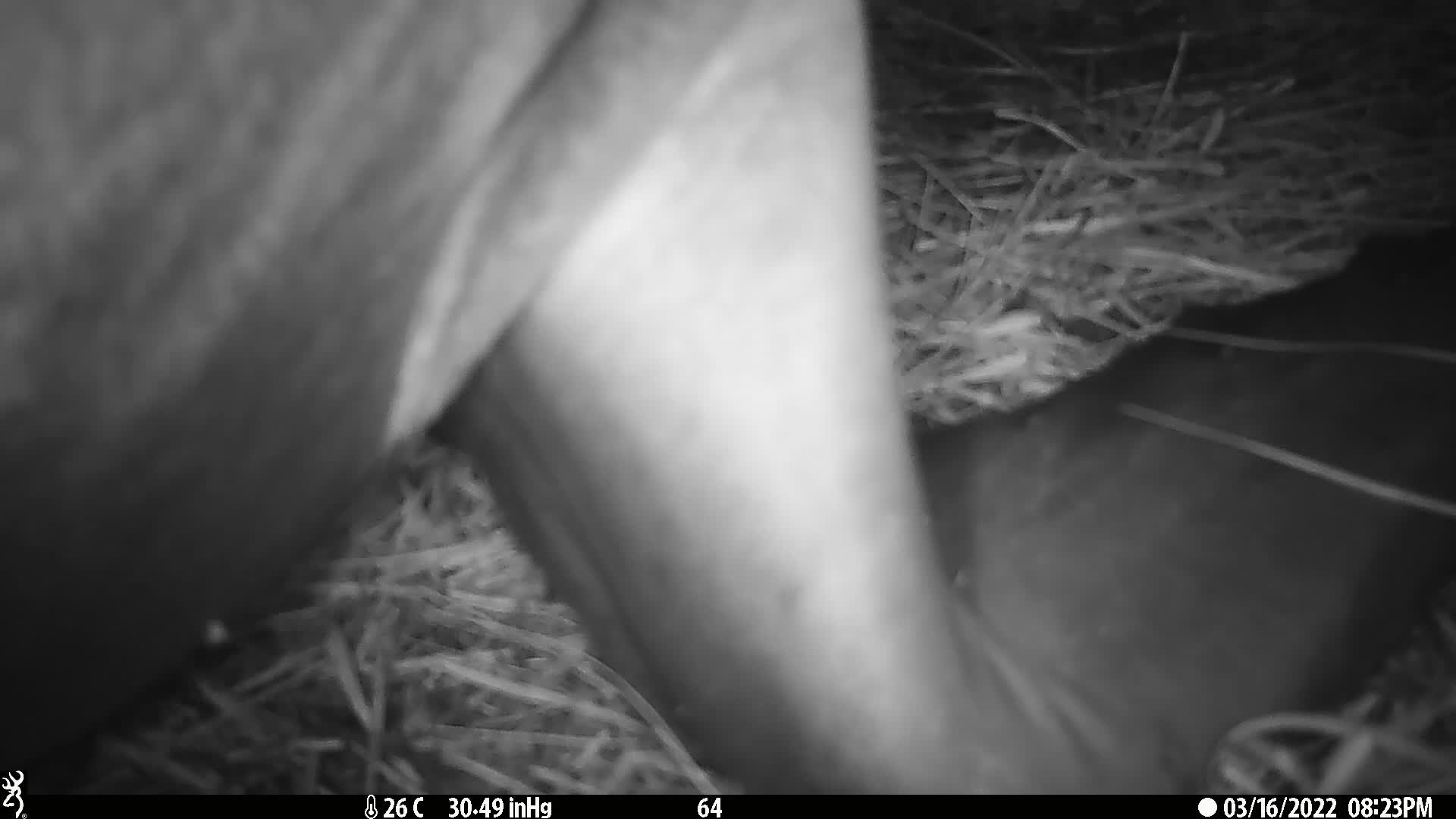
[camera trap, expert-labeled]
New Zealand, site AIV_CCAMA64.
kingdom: Animalia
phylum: Chordata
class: Mammalia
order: Carnivora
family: Otariidae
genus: Phocarctos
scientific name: Phocarctos hookeri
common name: new zealand sea lion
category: sealion